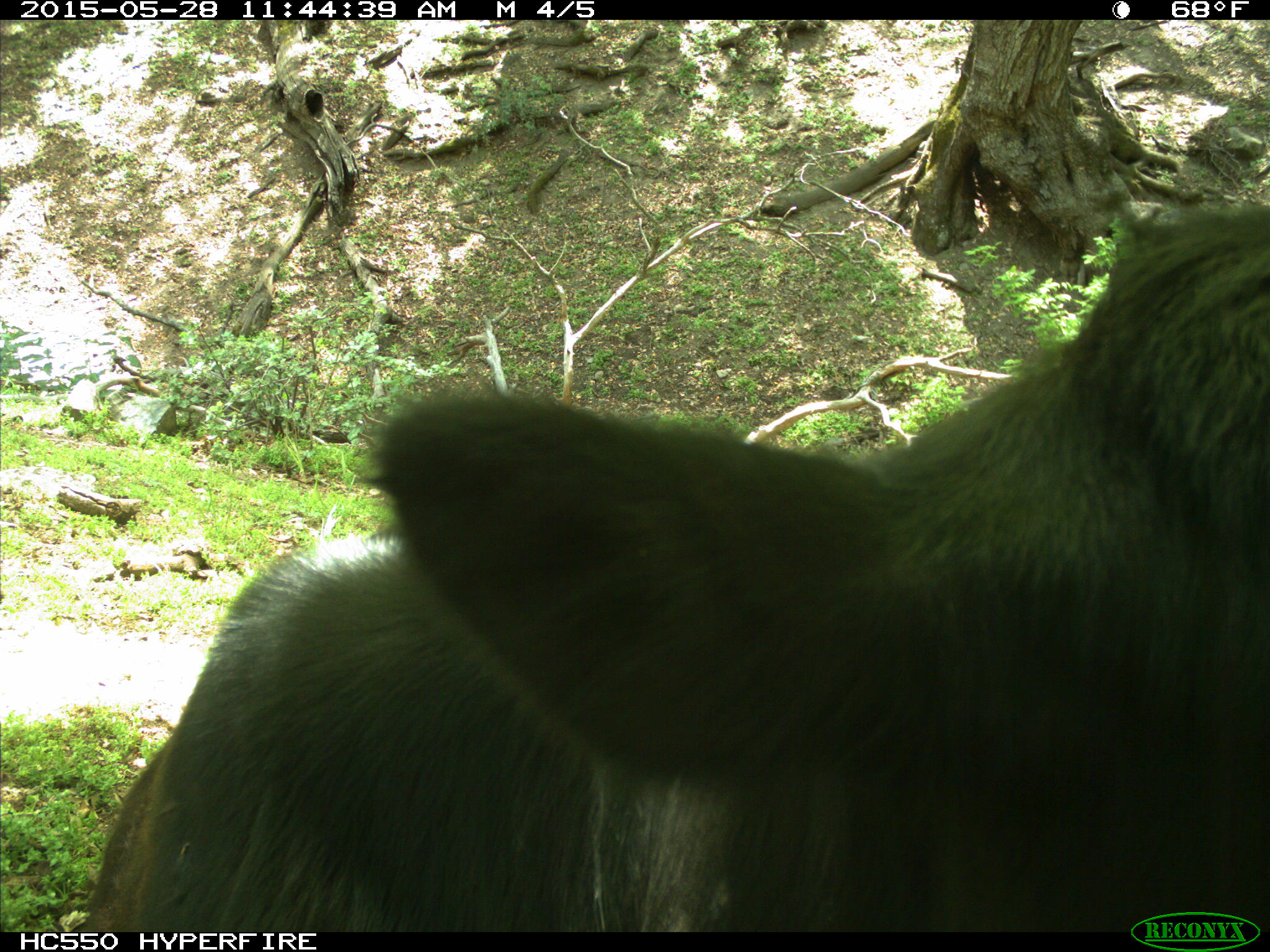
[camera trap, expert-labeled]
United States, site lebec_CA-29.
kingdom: Animalia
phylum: Chordata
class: Mammalia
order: Artiodactyla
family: Bovidae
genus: Bos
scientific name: Bos taurus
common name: domestic cow